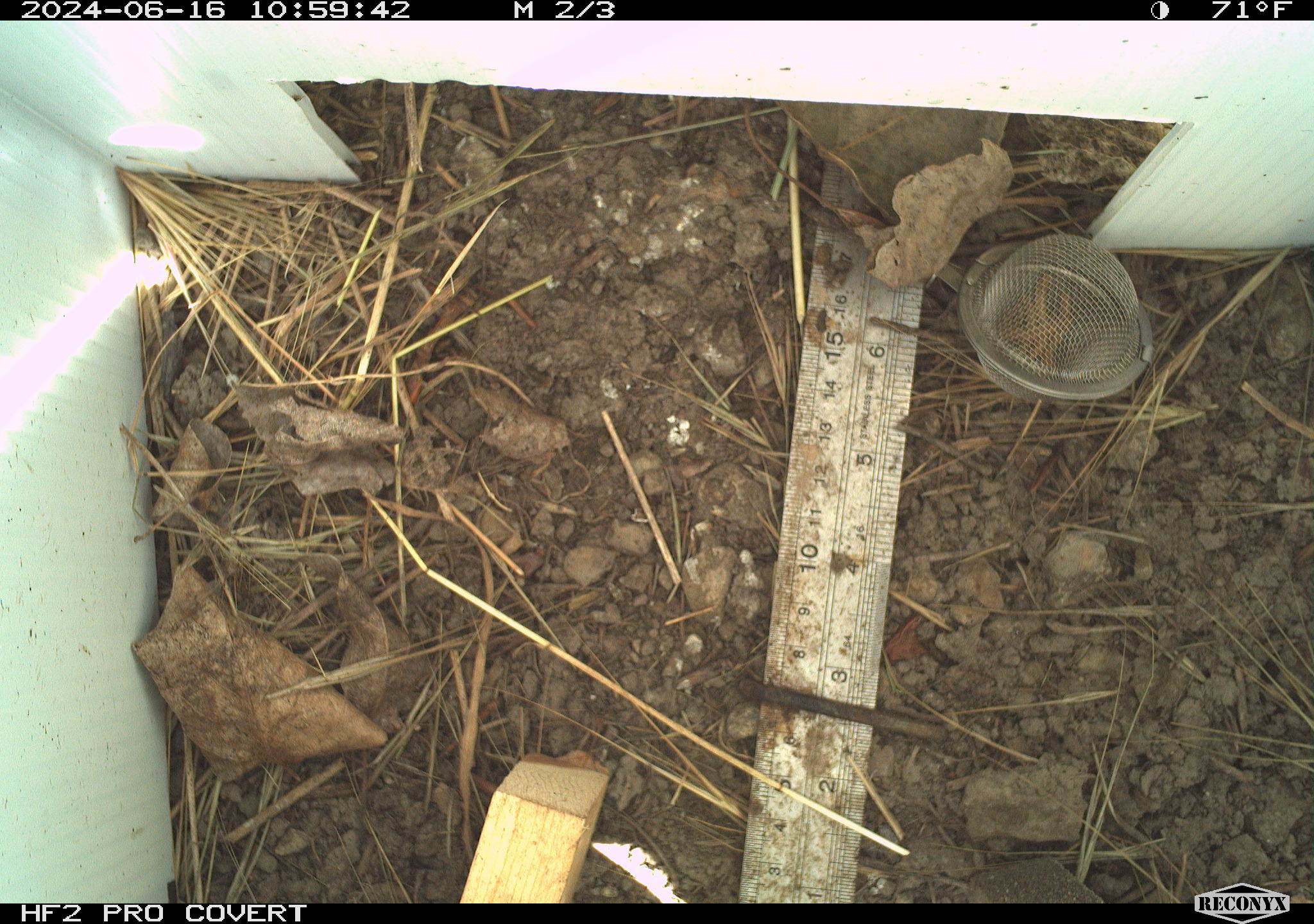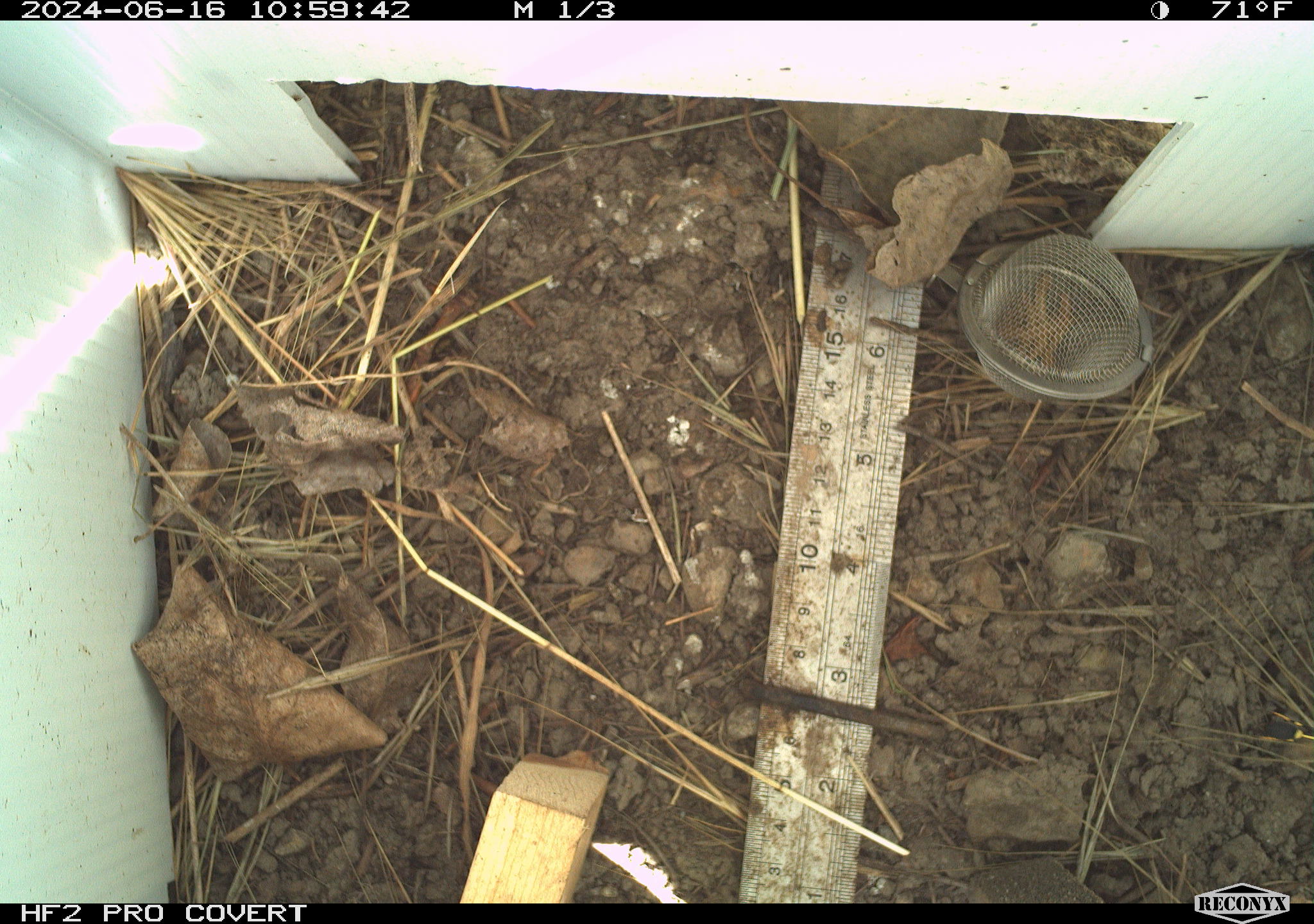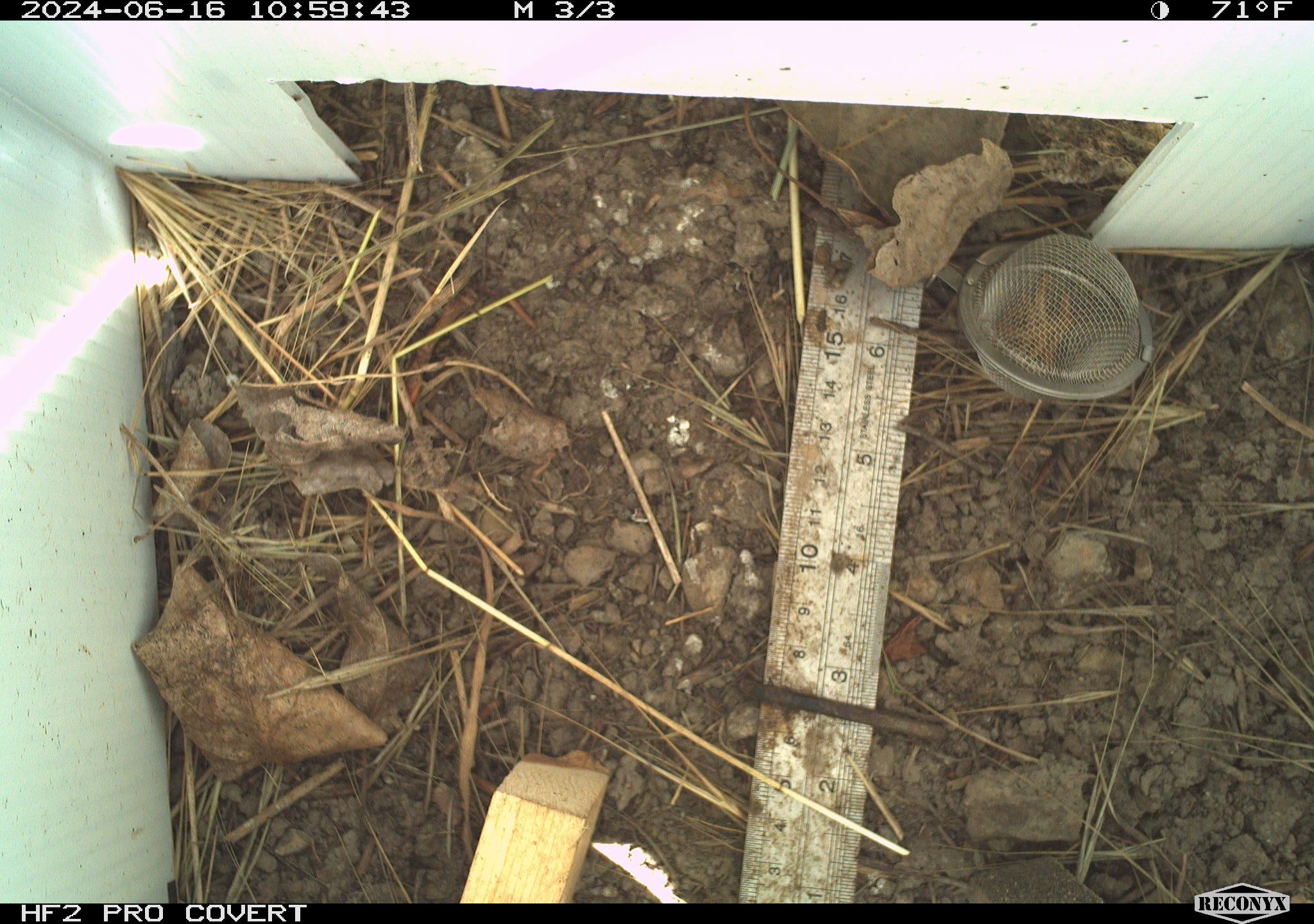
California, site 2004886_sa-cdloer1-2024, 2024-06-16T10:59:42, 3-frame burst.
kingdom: Animalia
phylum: Arthropoda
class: Insecta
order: Hymenoptera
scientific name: Hymenoptera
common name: ants, bees, wasps, and sawflies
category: hymenoptera order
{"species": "hymenoptera order (ants, bees, wasps, and sawflies) (Hymenoptera)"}